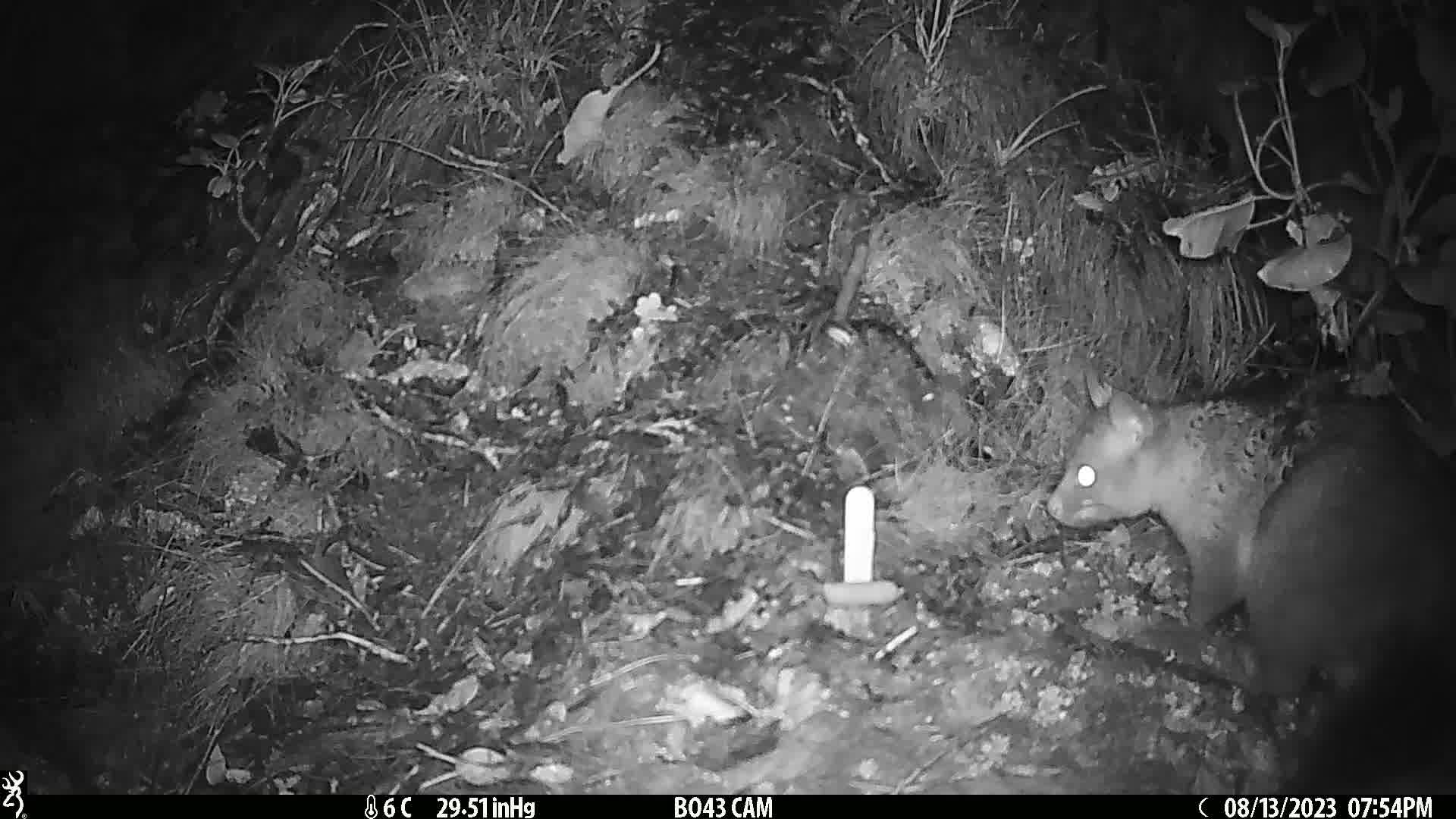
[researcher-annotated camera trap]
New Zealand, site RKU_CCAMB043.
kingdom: Animalia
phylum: Chordata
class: Mammalia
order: Diprotodontia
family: Phalangeridae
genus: Trichosurus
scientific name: Trichosurus vulpecula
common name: common brushtail possum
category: possum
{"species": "possum (common brushtail possum) (Trichosurus vulpecula)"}